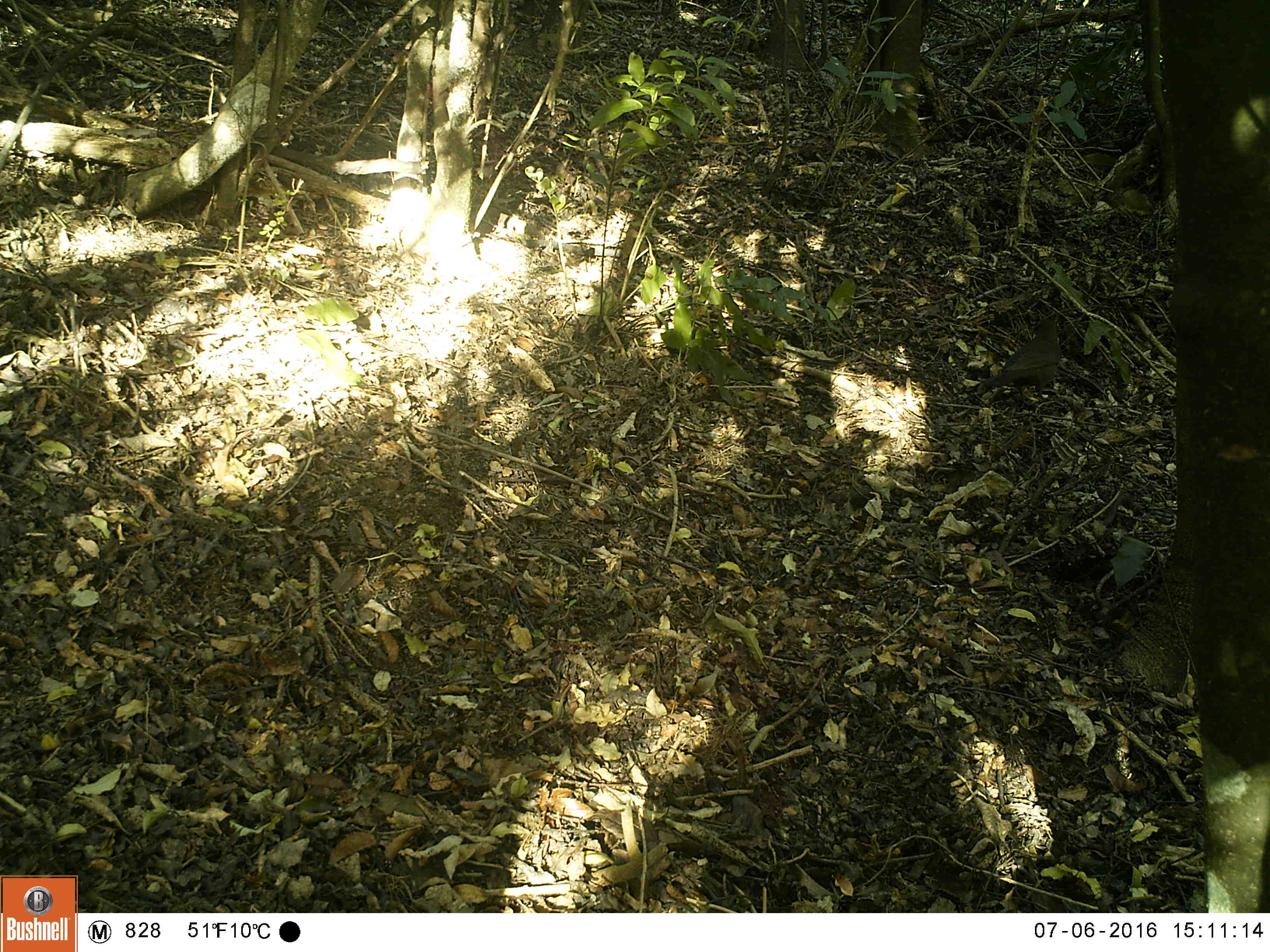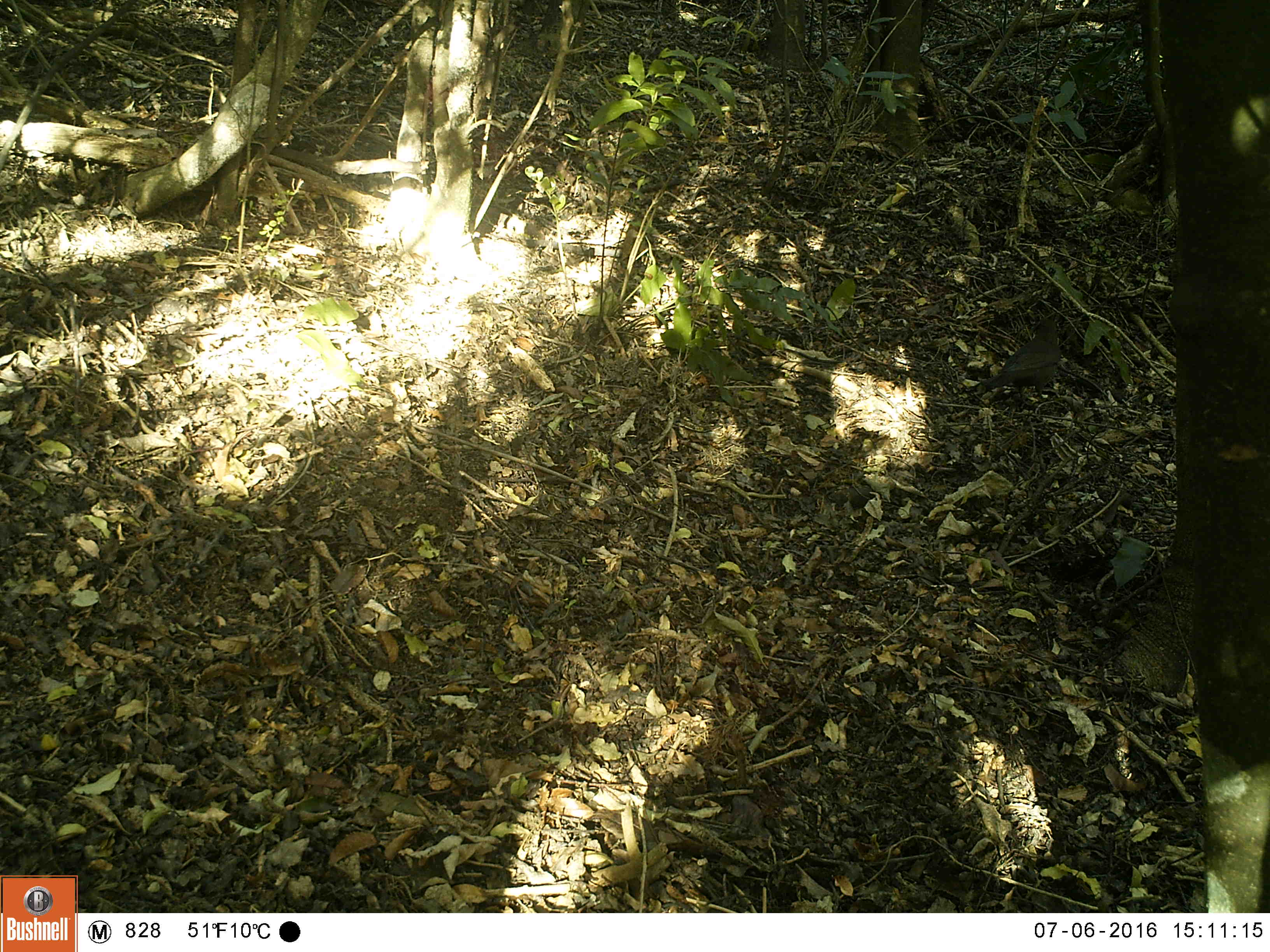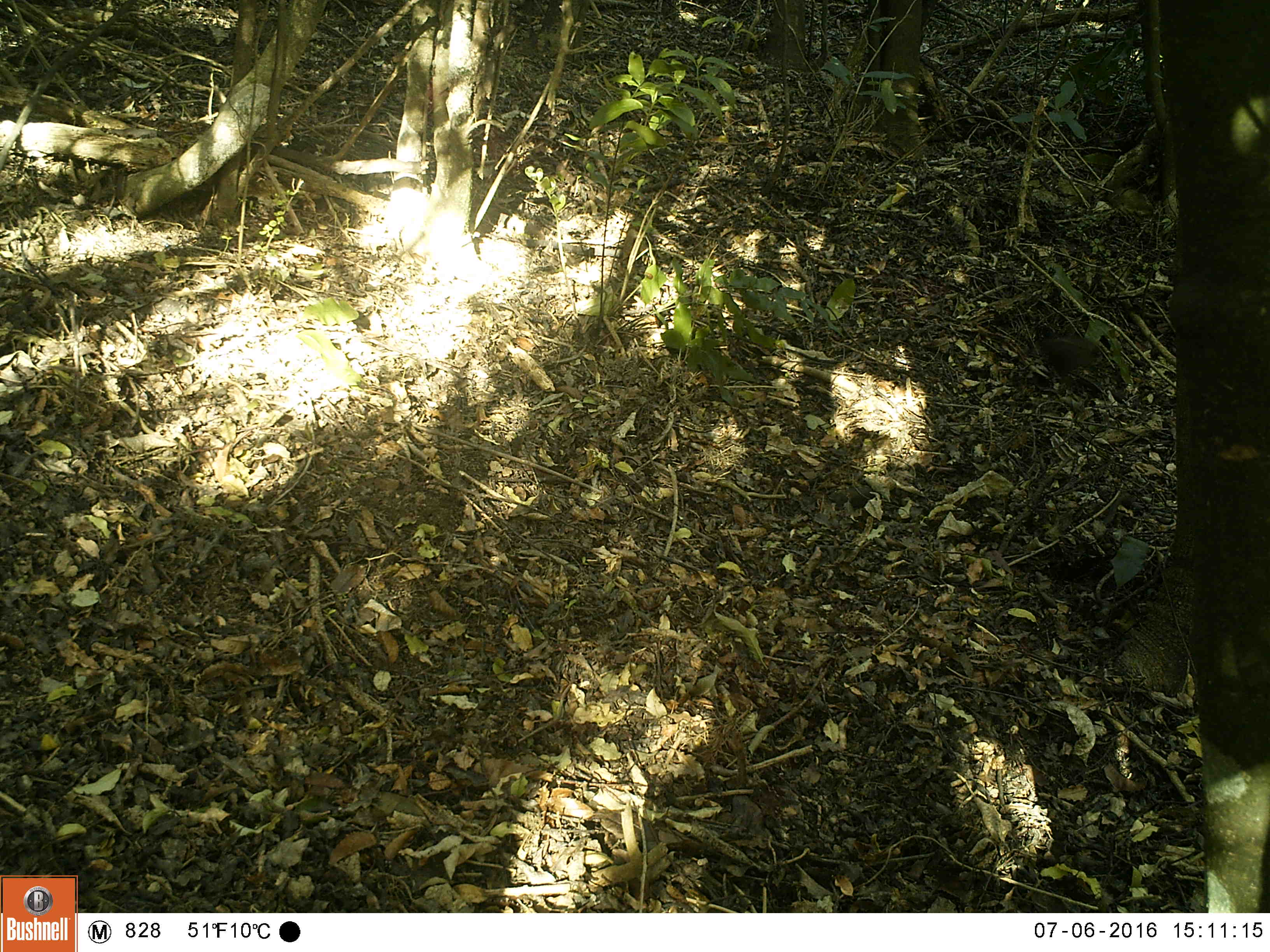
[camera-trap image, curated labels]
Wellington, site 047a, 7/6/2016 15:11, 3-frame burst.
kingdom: Animalia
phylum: Chordata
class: Aves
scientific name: Aves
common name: bird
Bird (Aves).